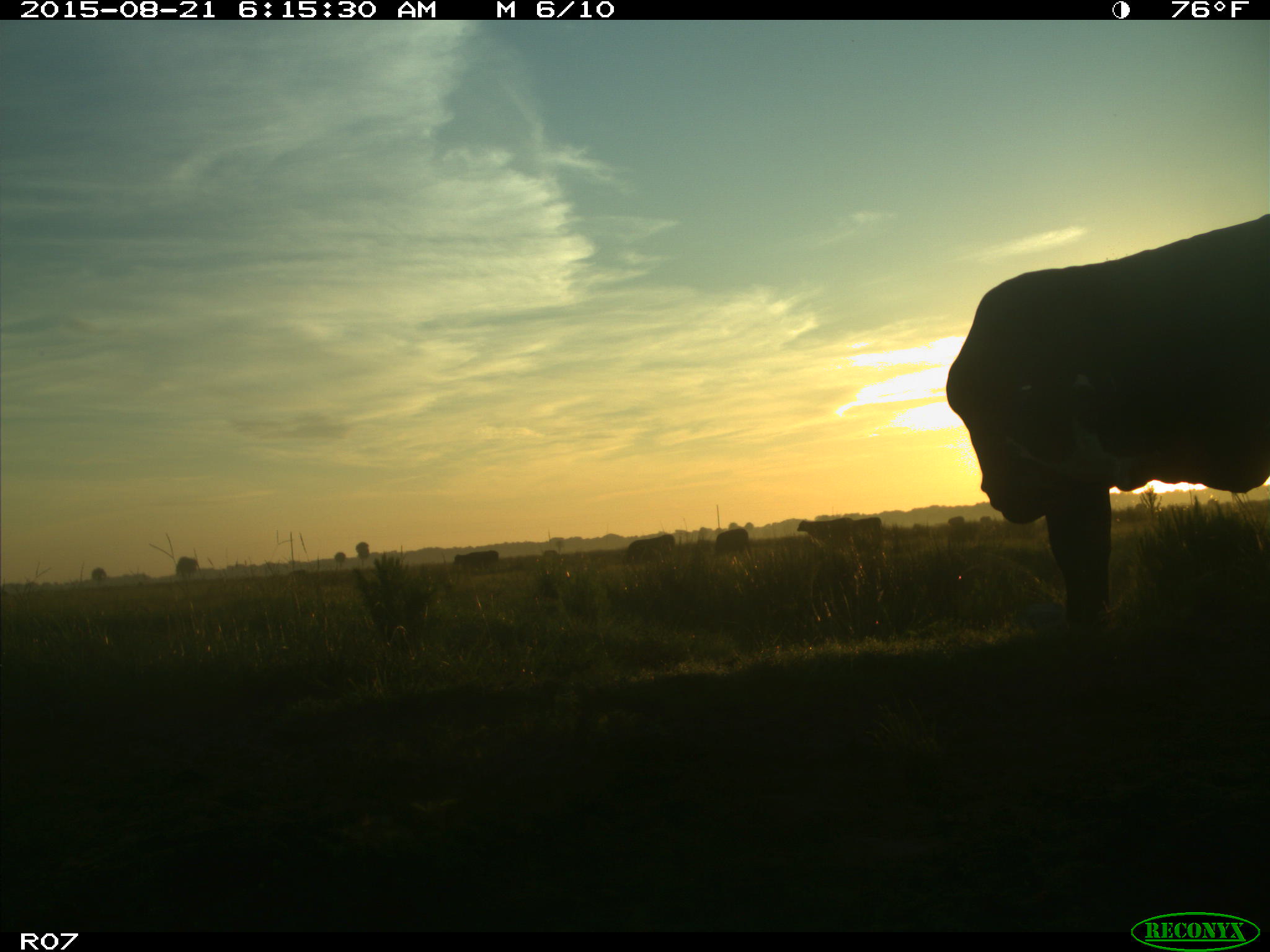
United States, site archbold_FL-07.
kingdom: Animalia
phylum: Chordata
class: Mammalia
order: Artiodactyla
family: Bovidae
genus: Bos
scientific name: Bos taurus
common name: domestic cow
Bos taurus (domestic cow).